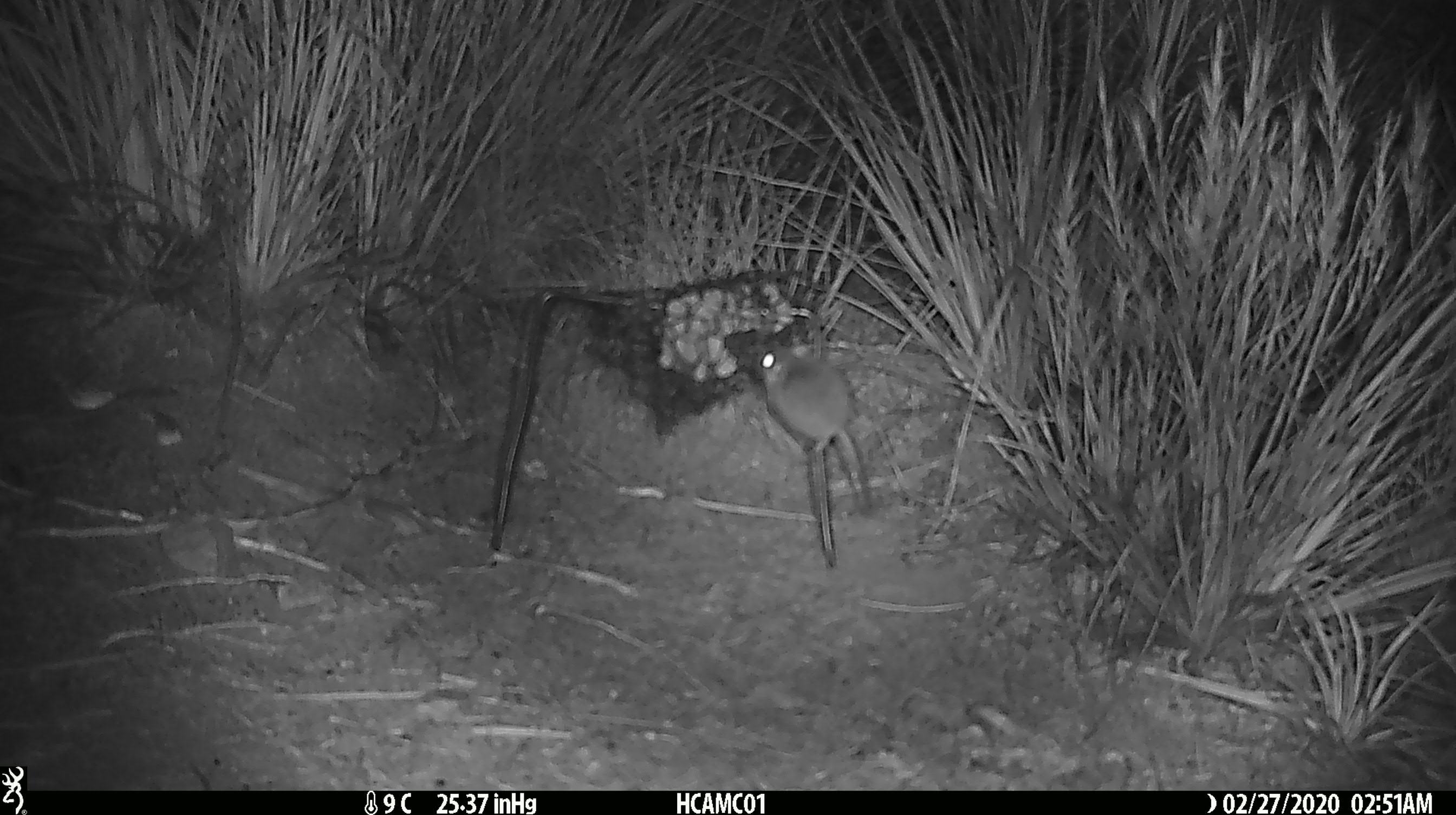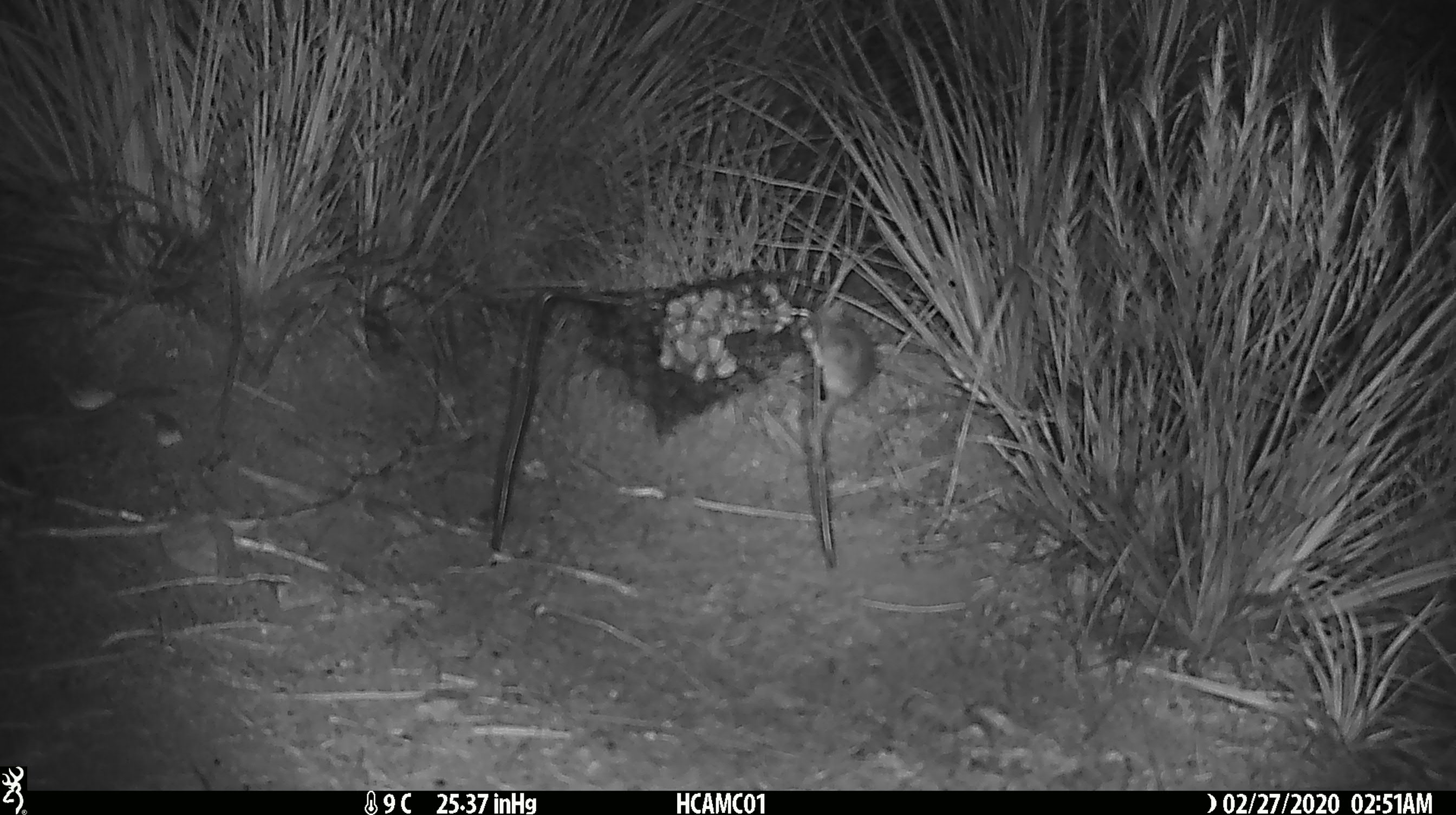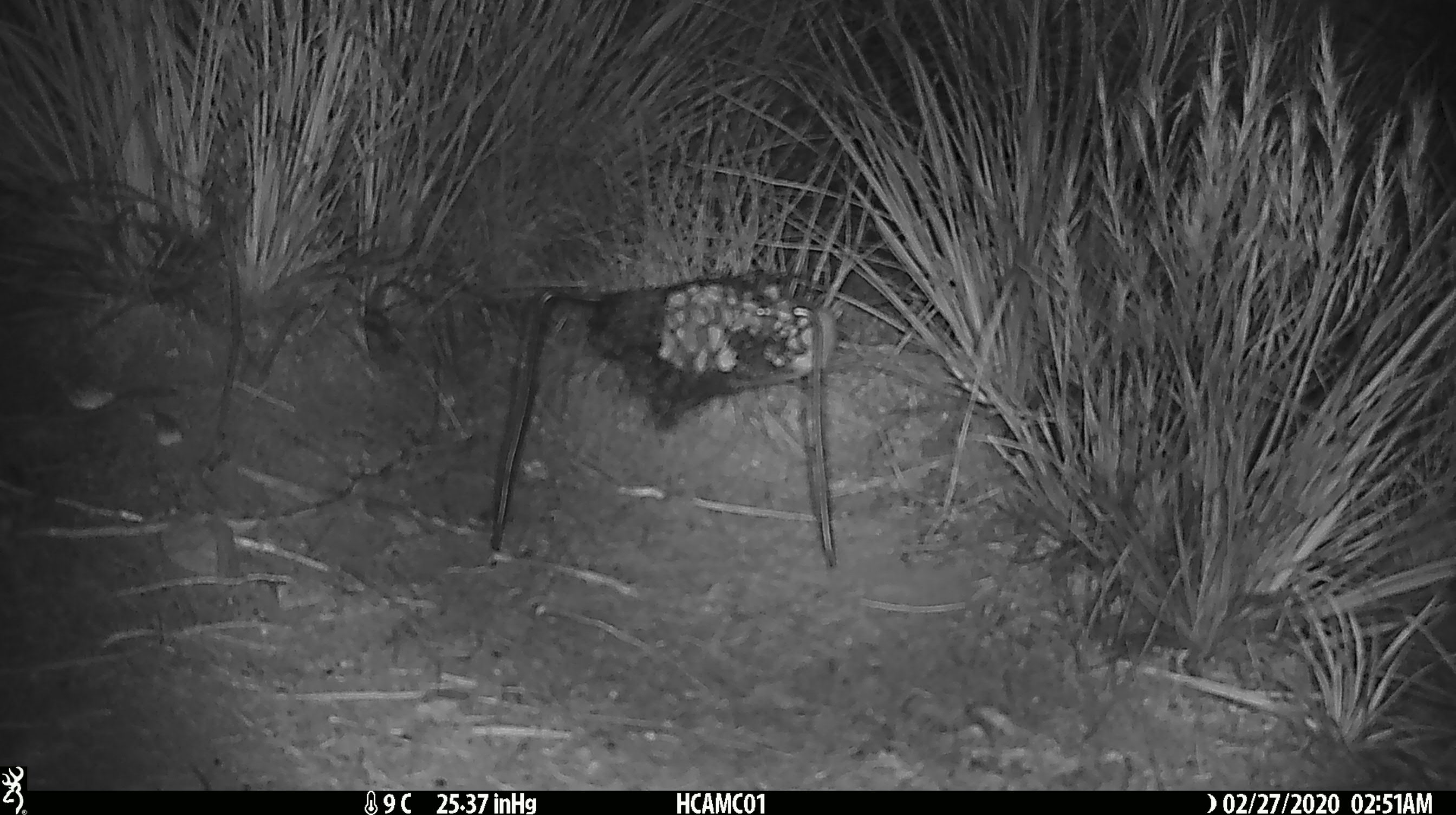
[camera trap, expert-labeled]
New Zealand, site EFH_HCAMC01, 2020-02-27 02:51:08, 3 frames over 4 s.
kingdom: Animalia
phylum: Chordata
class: Mammalia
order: Rodentia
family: Muridae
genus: Mus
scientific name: Mus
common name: mouse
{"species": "mouse (Mus)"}